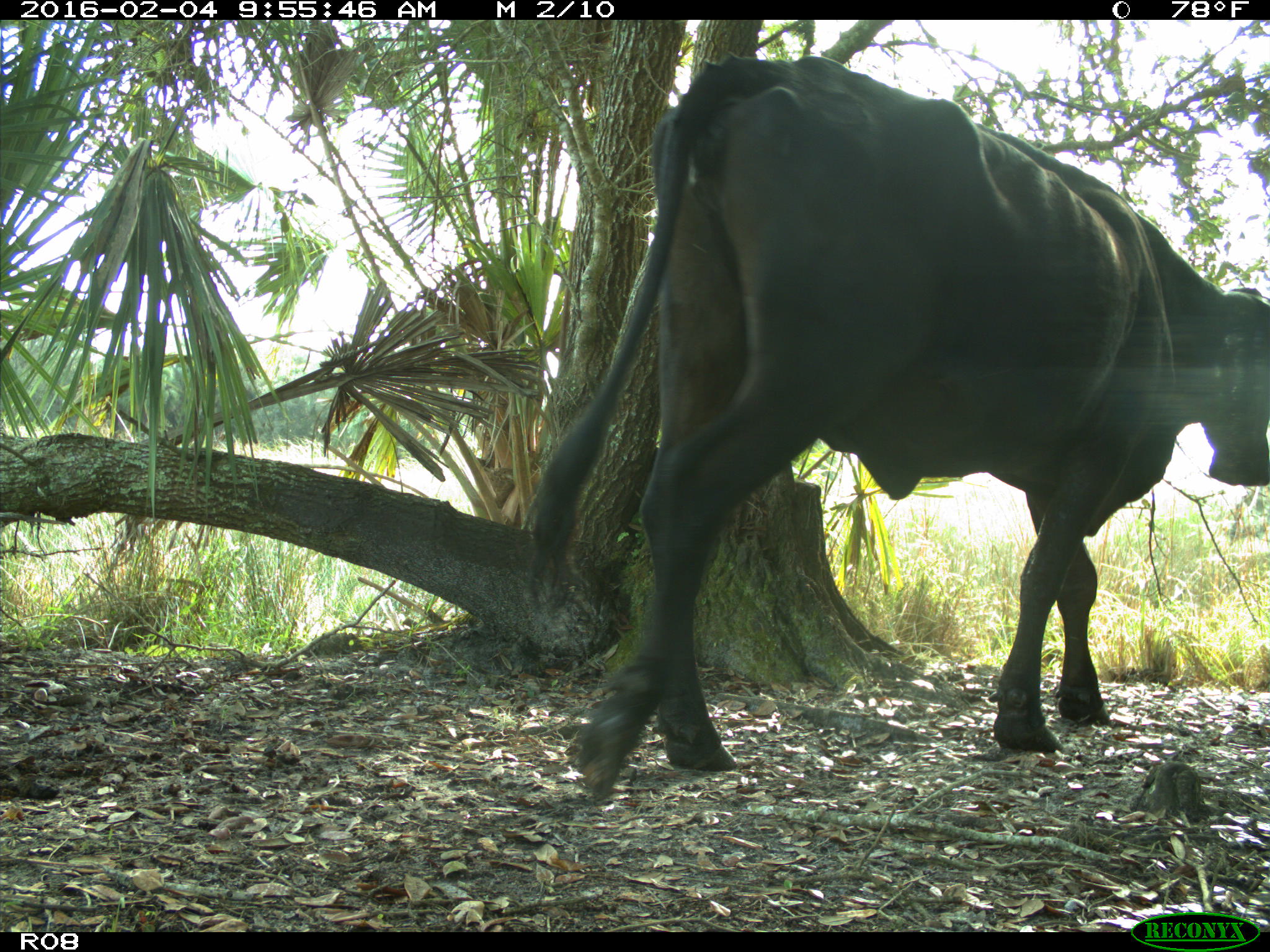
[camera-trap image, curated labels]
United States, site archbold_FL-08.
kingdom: Animalia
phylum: Chordata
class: Mammalia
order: Artiodactyla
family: Bovidae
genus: Bos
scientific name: Bos taurus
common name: domestic cow